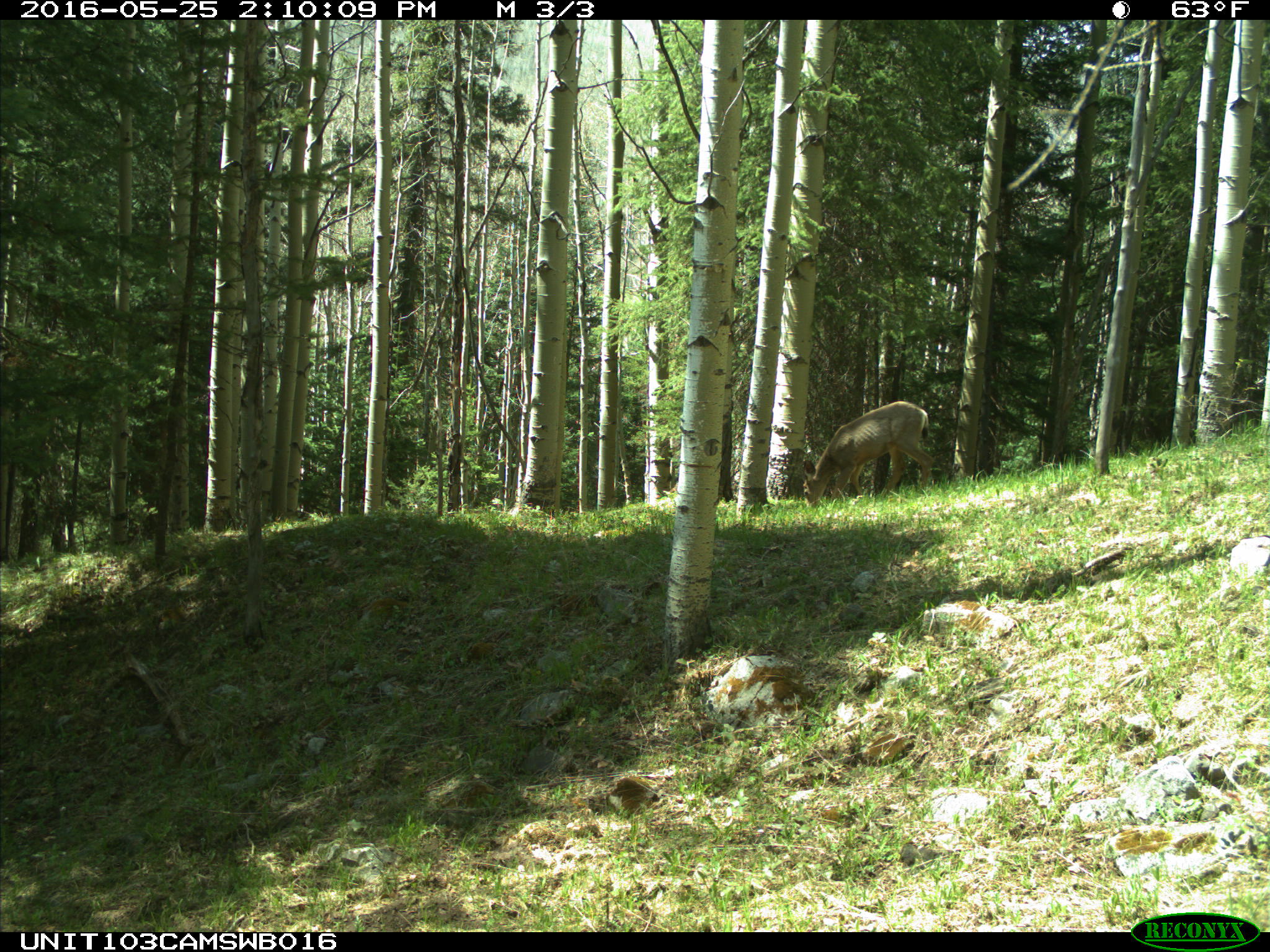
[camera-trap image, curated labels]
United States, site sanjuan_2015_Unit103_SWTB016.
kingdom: Animalia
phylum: Chordata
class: Mammalia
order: Artiodactyla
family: Cervidae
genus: Odocoileus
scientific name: Odocoileus hemionus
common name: mule deer